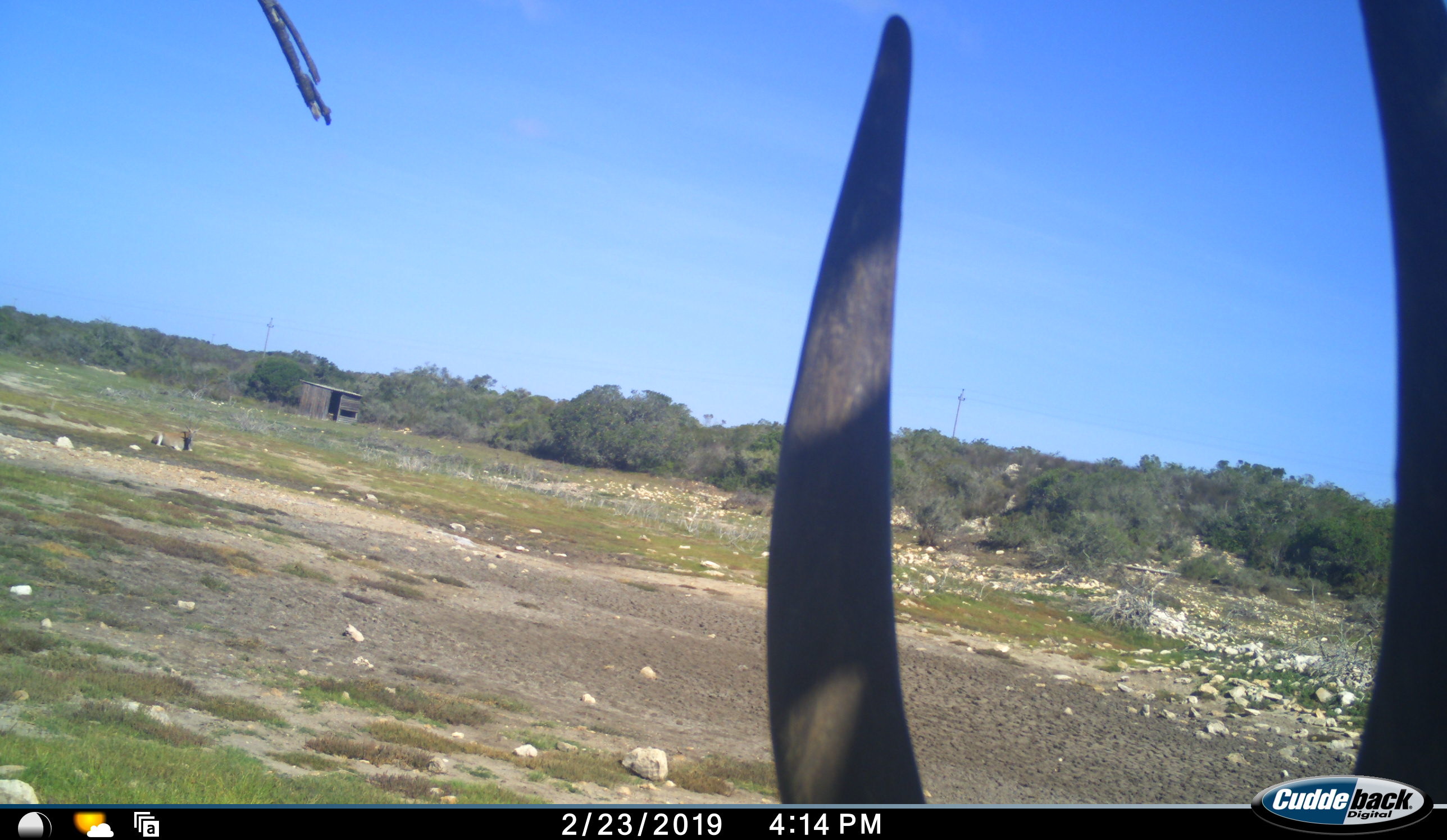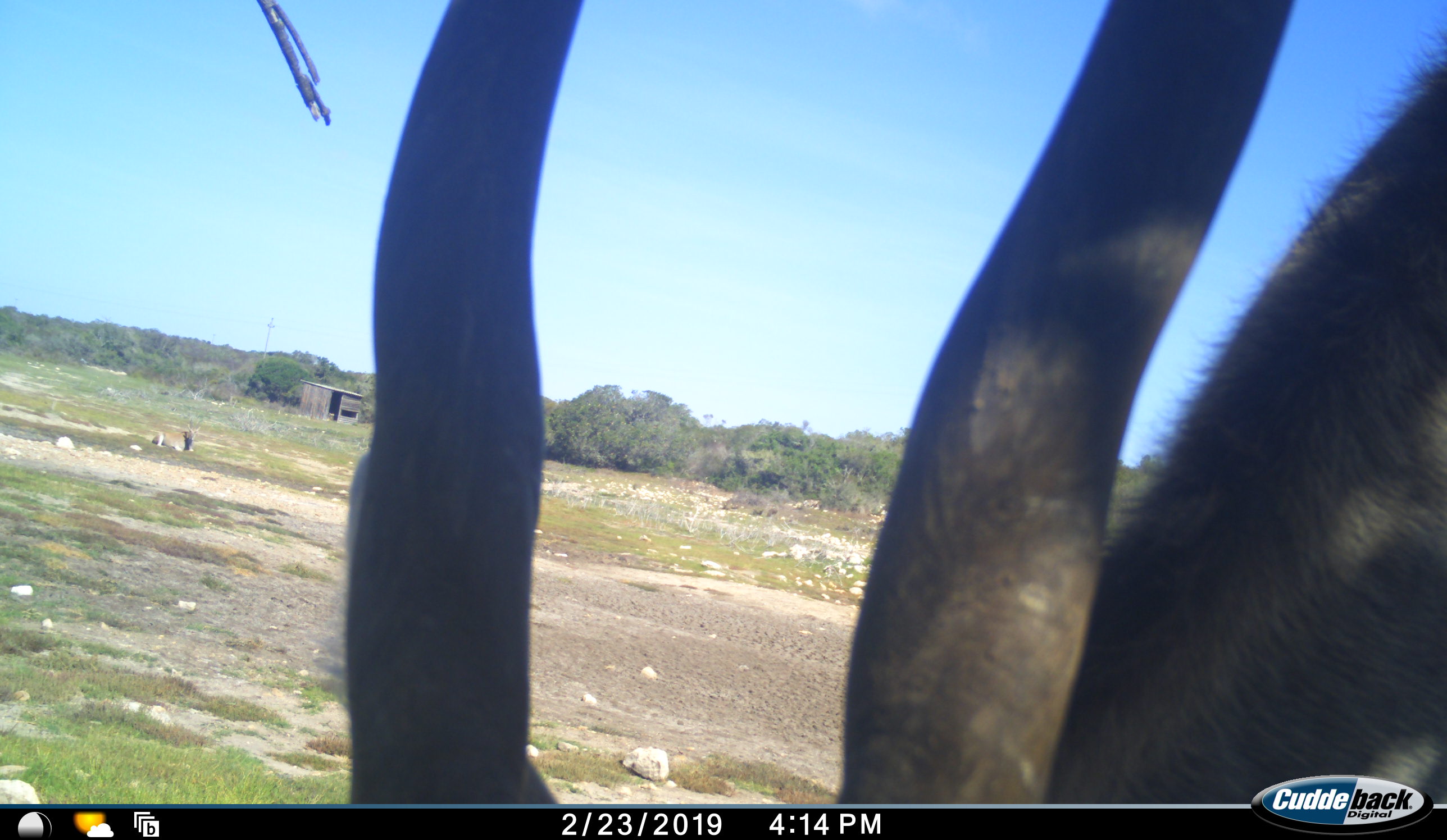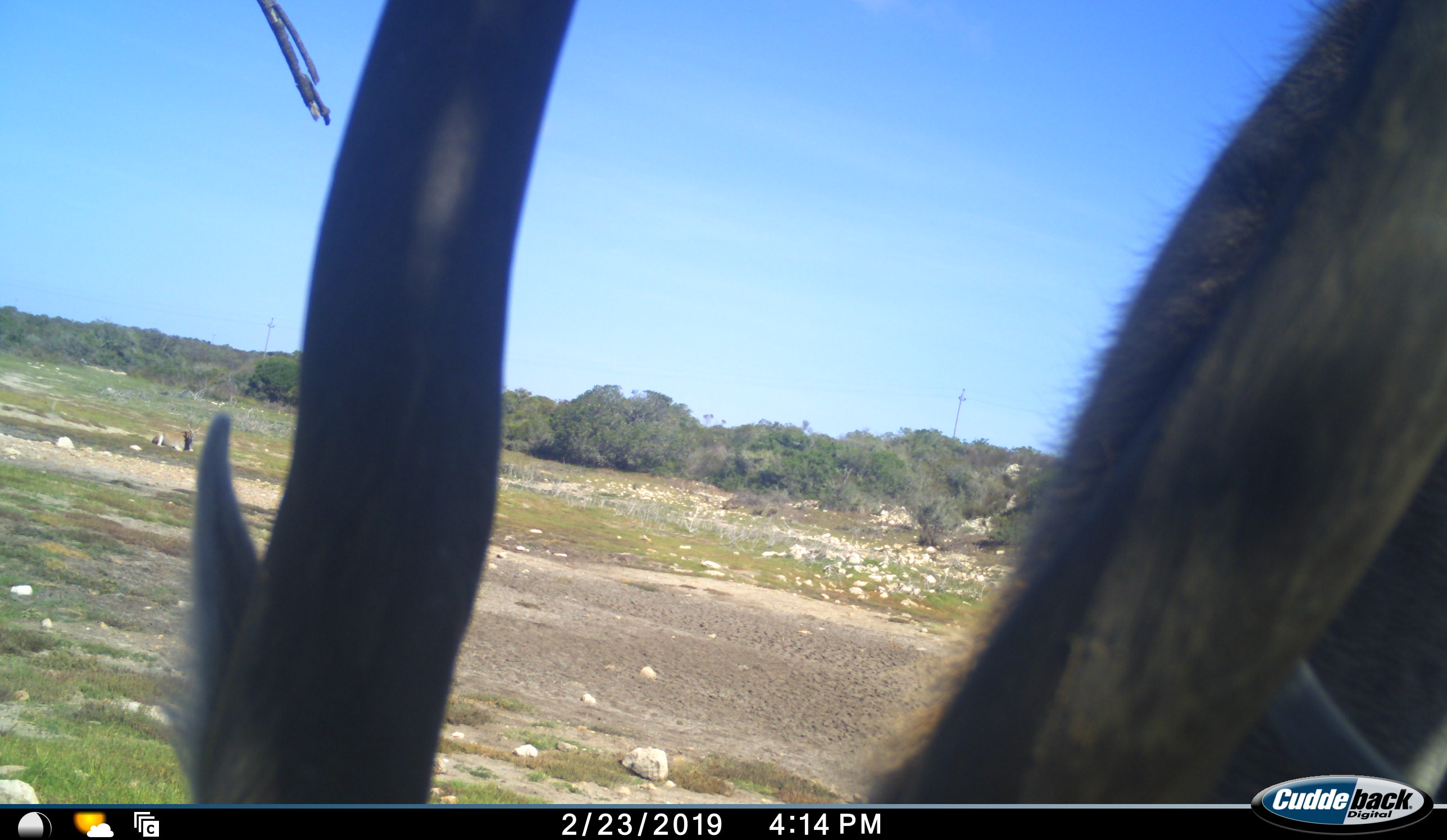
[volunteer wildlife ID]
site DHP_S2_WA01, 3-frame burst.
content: unidentified animal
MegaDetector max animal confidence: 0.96